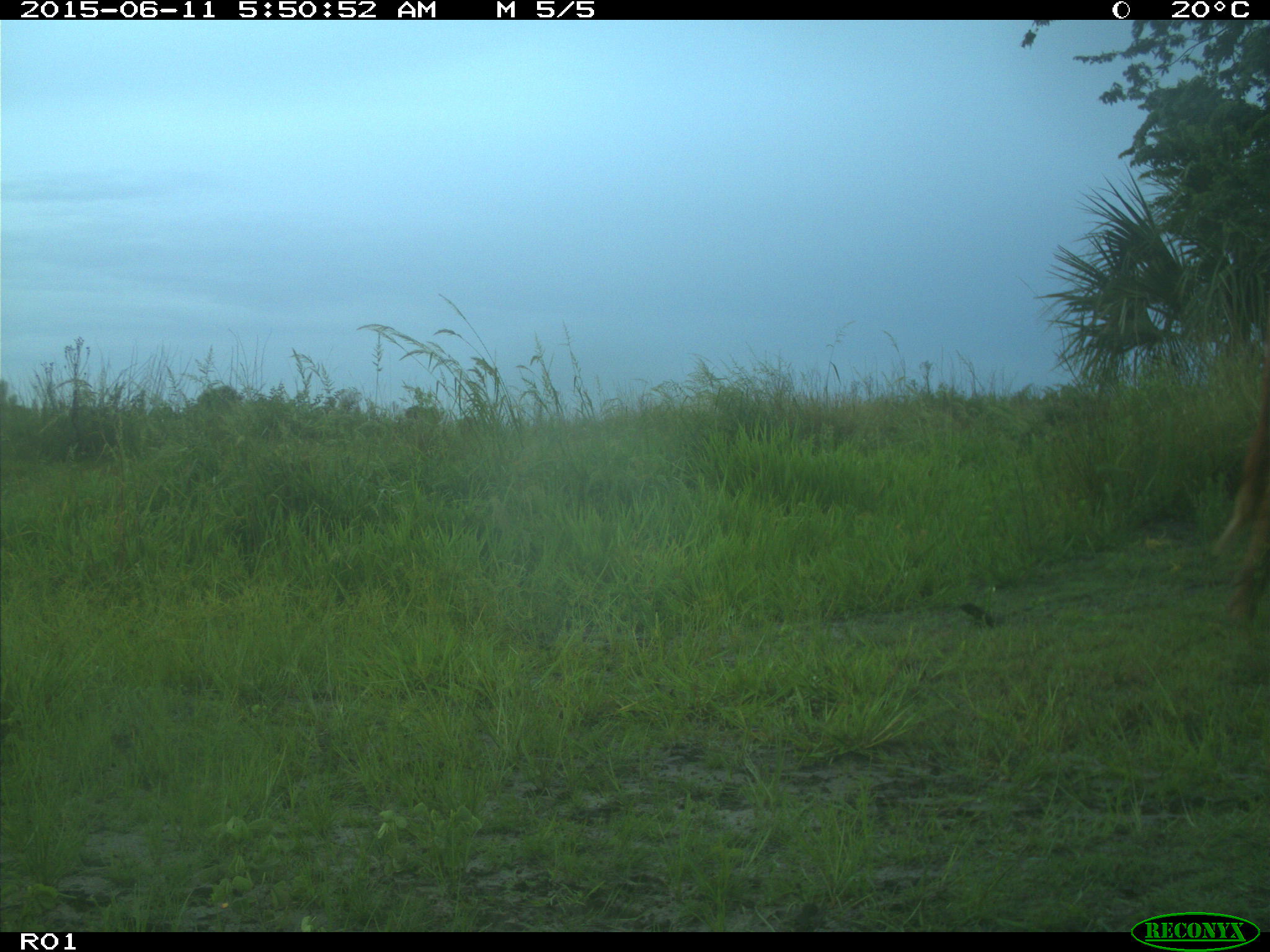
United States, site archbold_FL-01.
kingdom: Animalia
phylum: Chordata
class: Mammalia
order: Artiodactyla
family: Bovidae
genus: Bos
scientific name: Bos taurus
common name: domestic cow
Bos taurus (domestic cow).